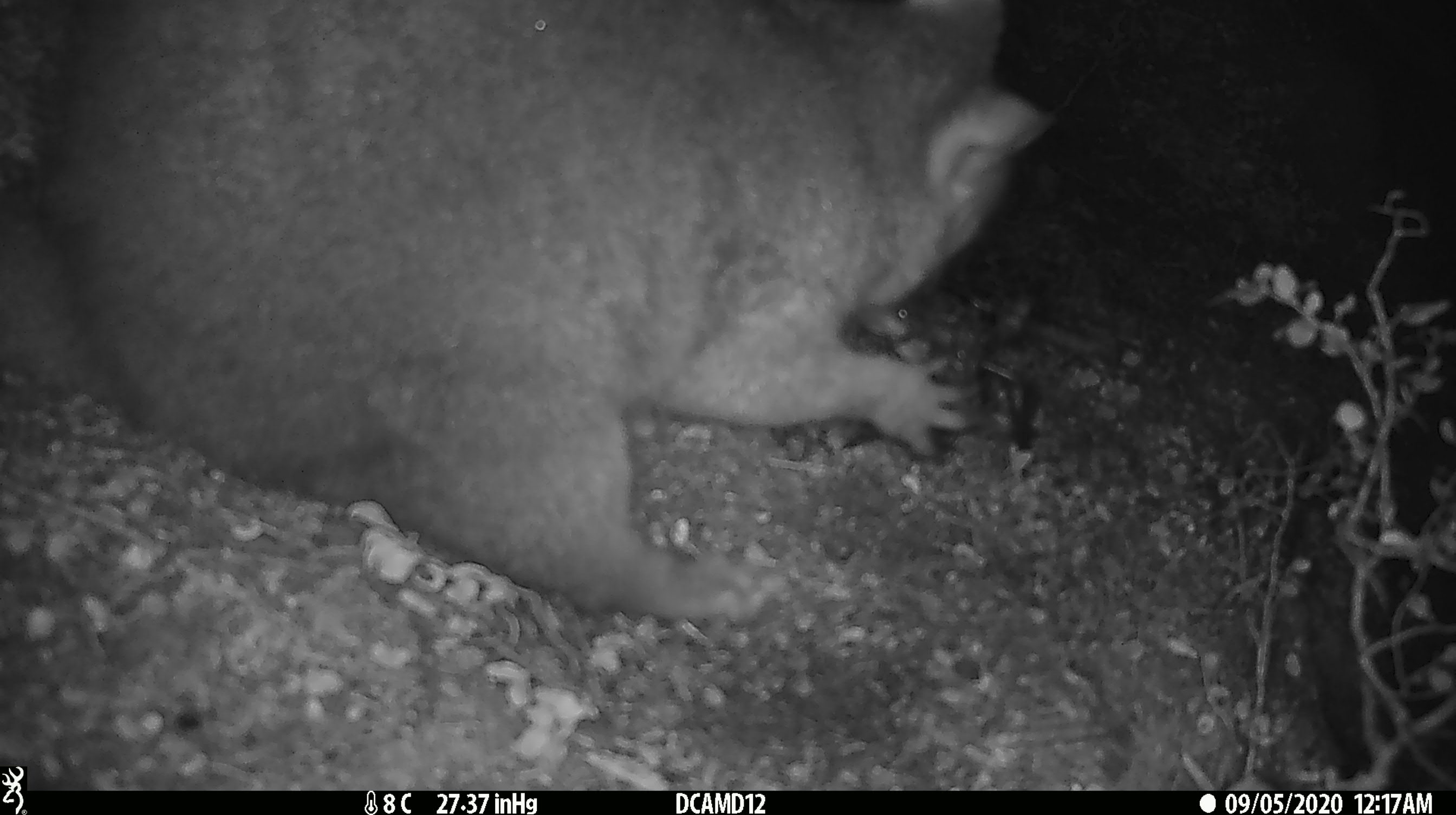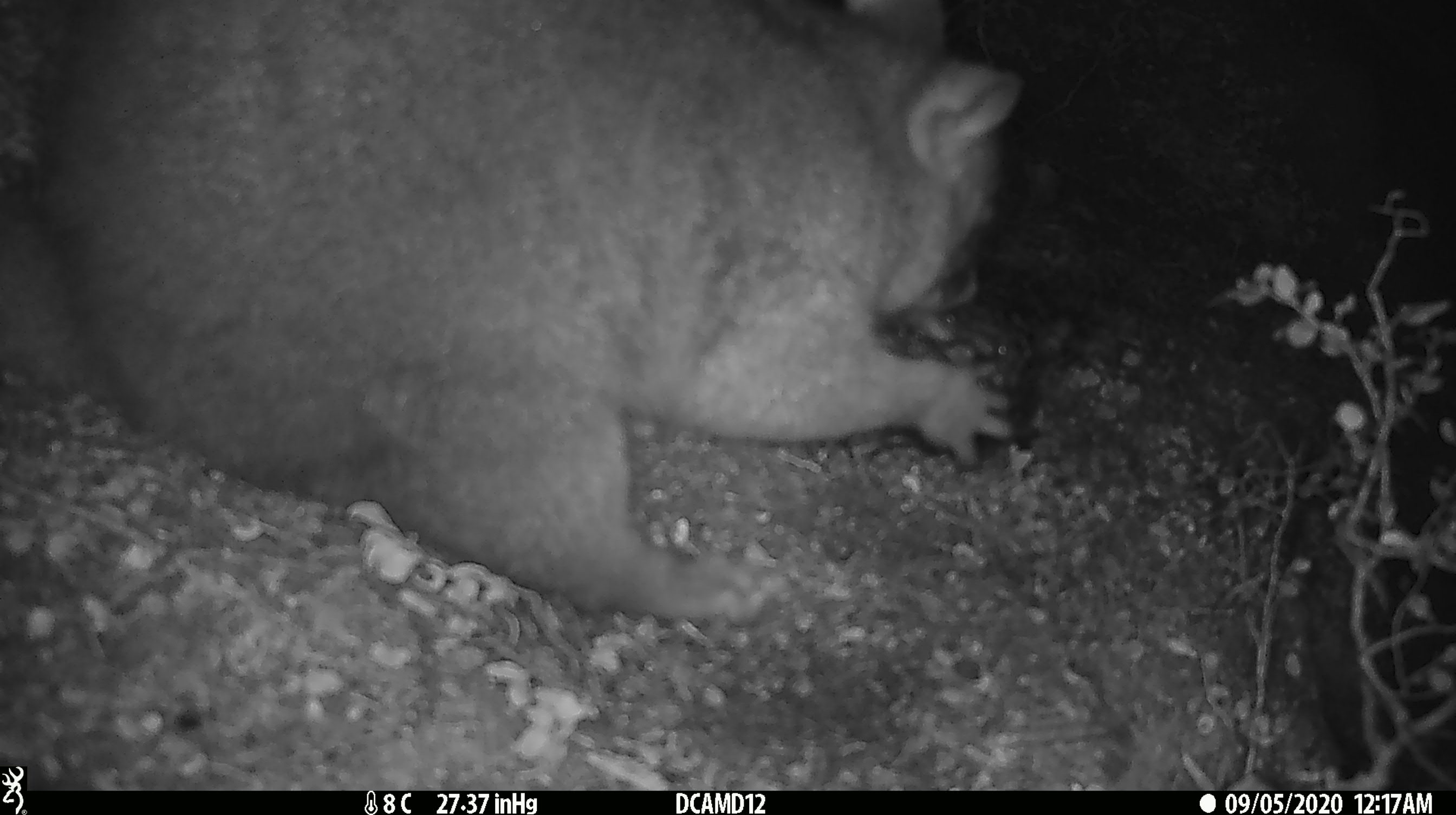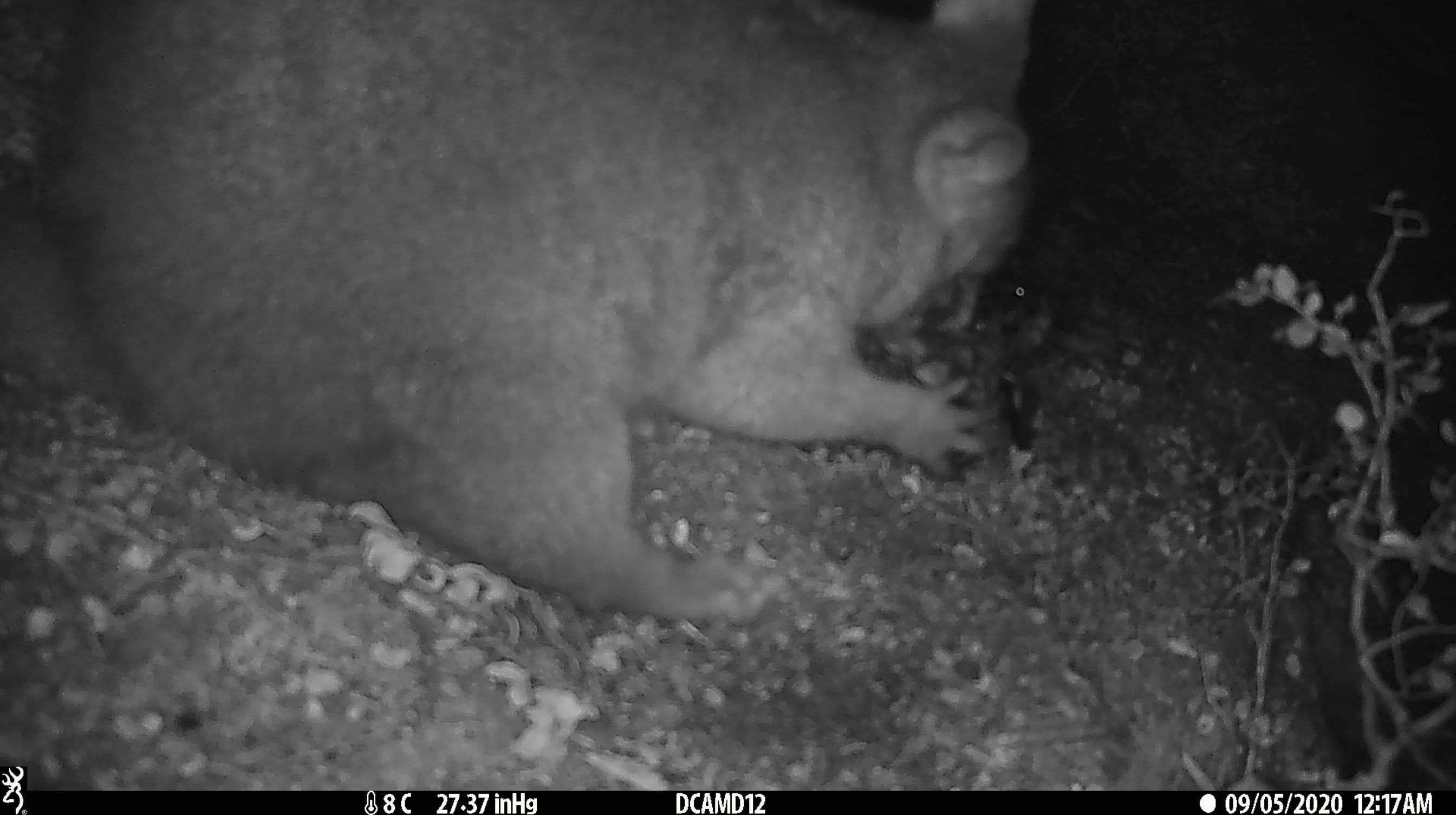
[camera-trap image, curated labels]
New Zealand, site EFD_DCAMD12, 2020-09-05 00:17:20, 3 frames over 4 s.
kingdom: Animalia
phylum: Chordata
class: Mammalia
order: Diprotodontia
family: Phalangeridae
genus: Trichosurus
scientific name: Trichosurus vulpecula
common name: common brushtail possum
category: possum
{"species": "possum (common brushtail possum) (Trichosurus vulpecula)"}